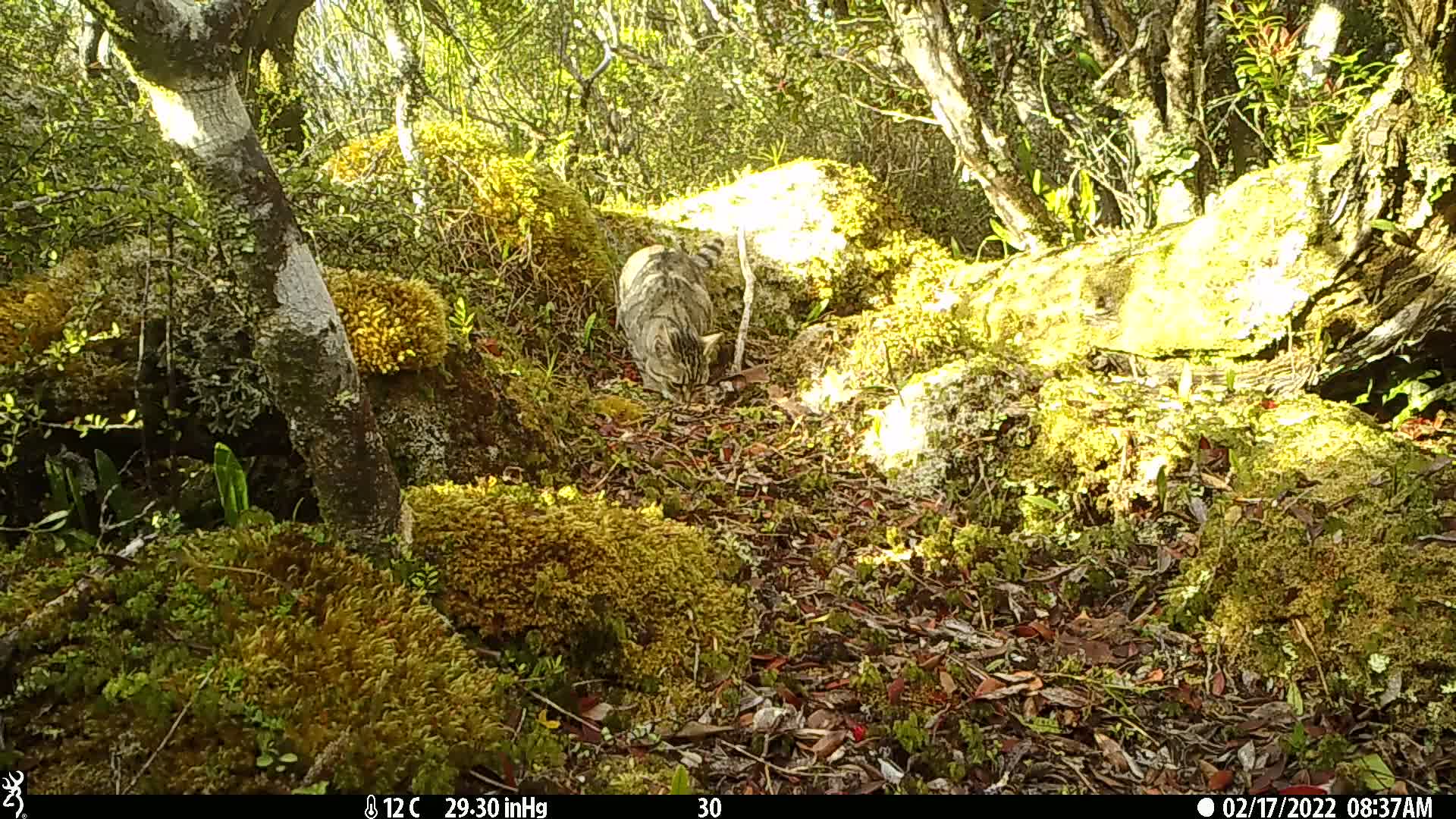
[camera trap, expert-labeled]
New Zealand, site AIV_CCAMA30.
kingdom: Animalia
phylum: Chordata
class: Mammalia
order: Carnivora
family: Felidae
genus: Felis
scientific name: Felis catus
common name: domestic cat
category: cat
Cat (domestic cat) (Felis catus).